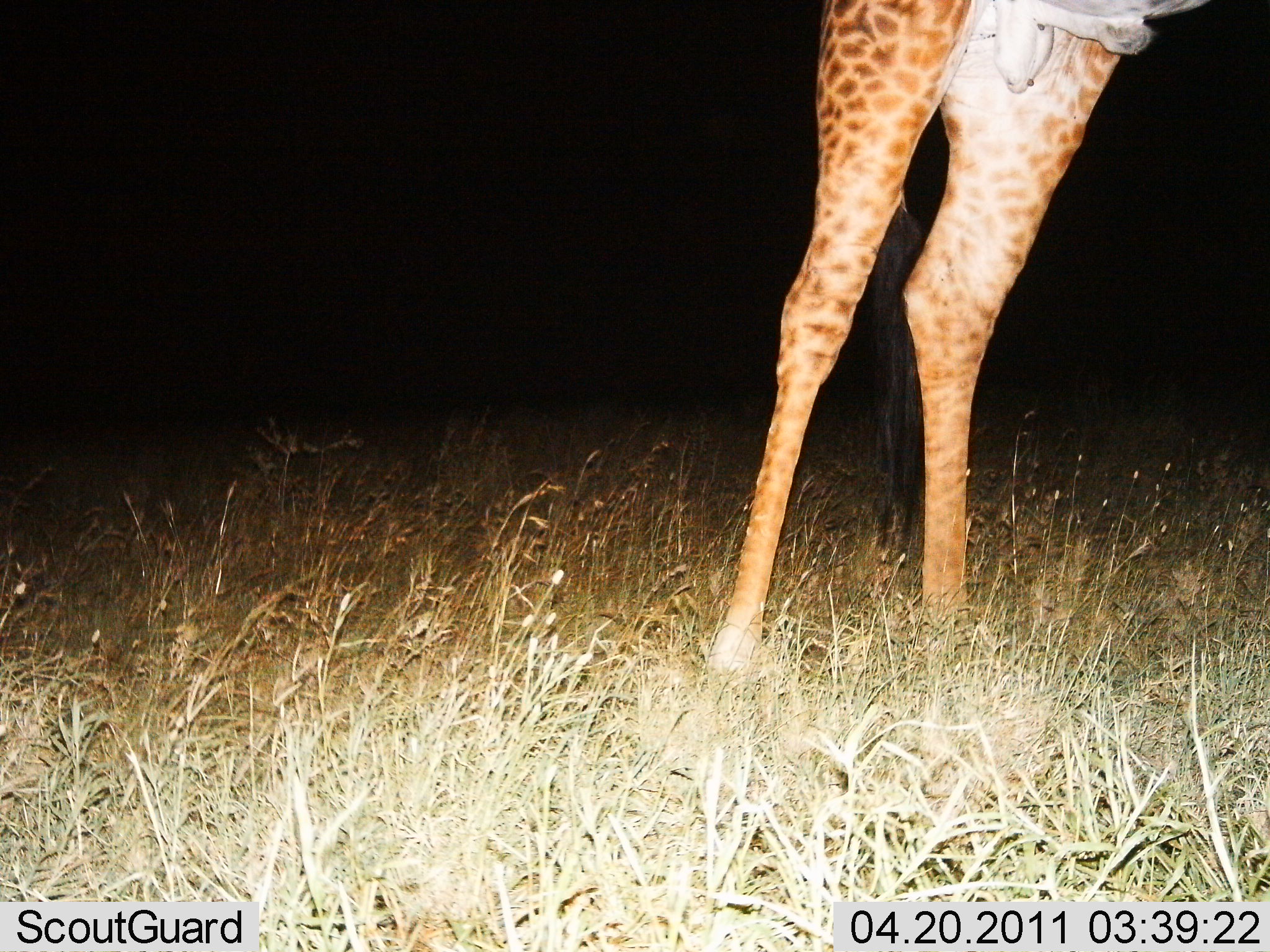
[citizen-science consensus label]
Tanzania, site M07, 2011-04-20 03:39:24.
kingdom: Animalia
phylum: Chordata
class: Mammalia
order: Artiodactyla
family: Giraffidae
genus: Giraffa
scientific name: Giraffa camelopardalis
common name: giraffe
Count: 1.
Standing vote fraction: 100%.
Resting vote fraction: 0%.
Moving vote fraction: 0%.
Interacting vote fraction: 0%.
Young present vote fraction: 0%.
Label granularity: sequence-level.